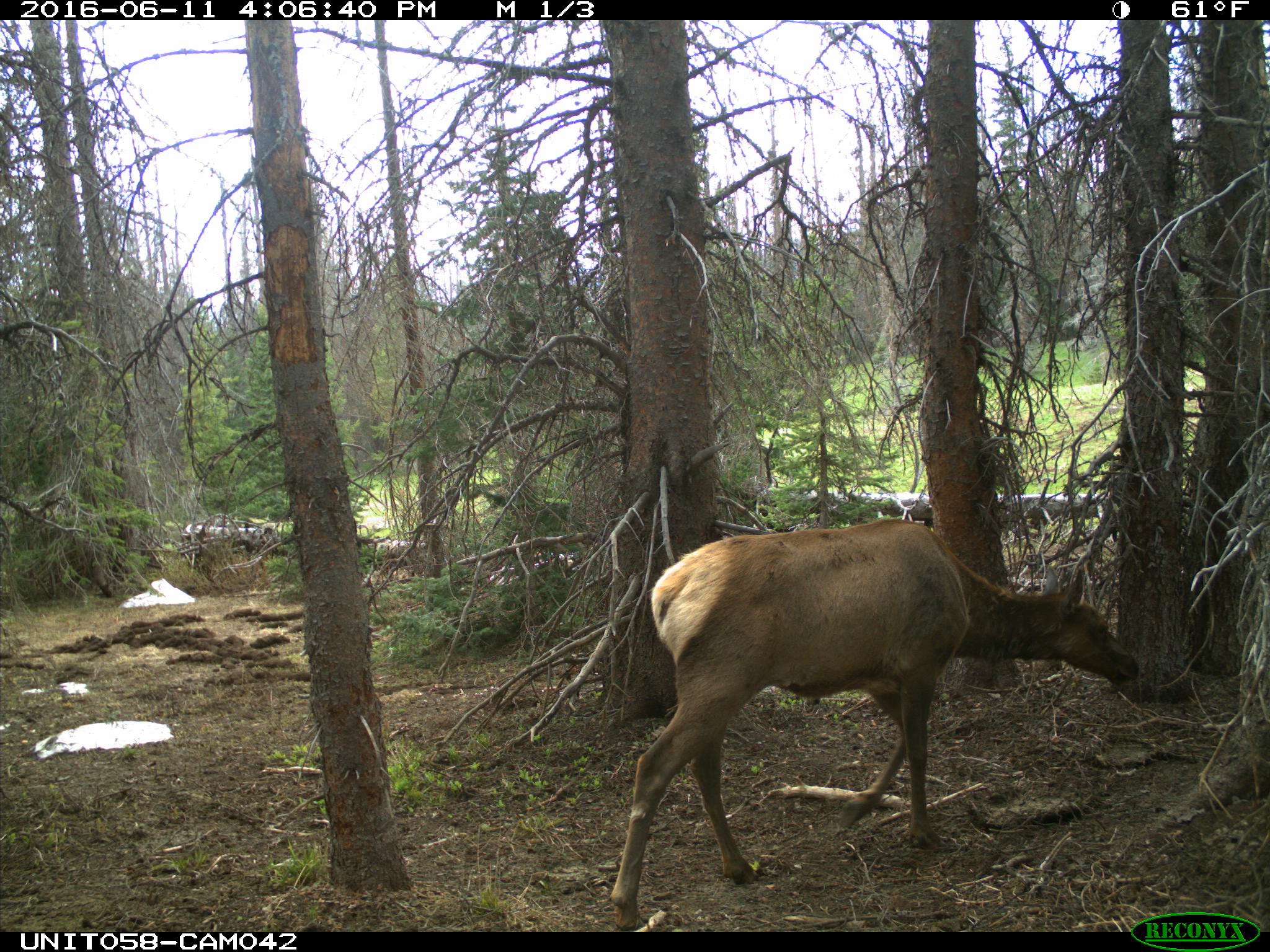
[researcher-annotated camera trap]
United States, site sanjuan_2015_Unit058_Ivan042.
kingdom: Animalia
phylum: Chordata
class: Mammalia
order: Artiodactyla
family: Cervidae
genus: Cervus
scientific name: Cervus elaphus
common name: red deer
Cervus elaphus (red deer).